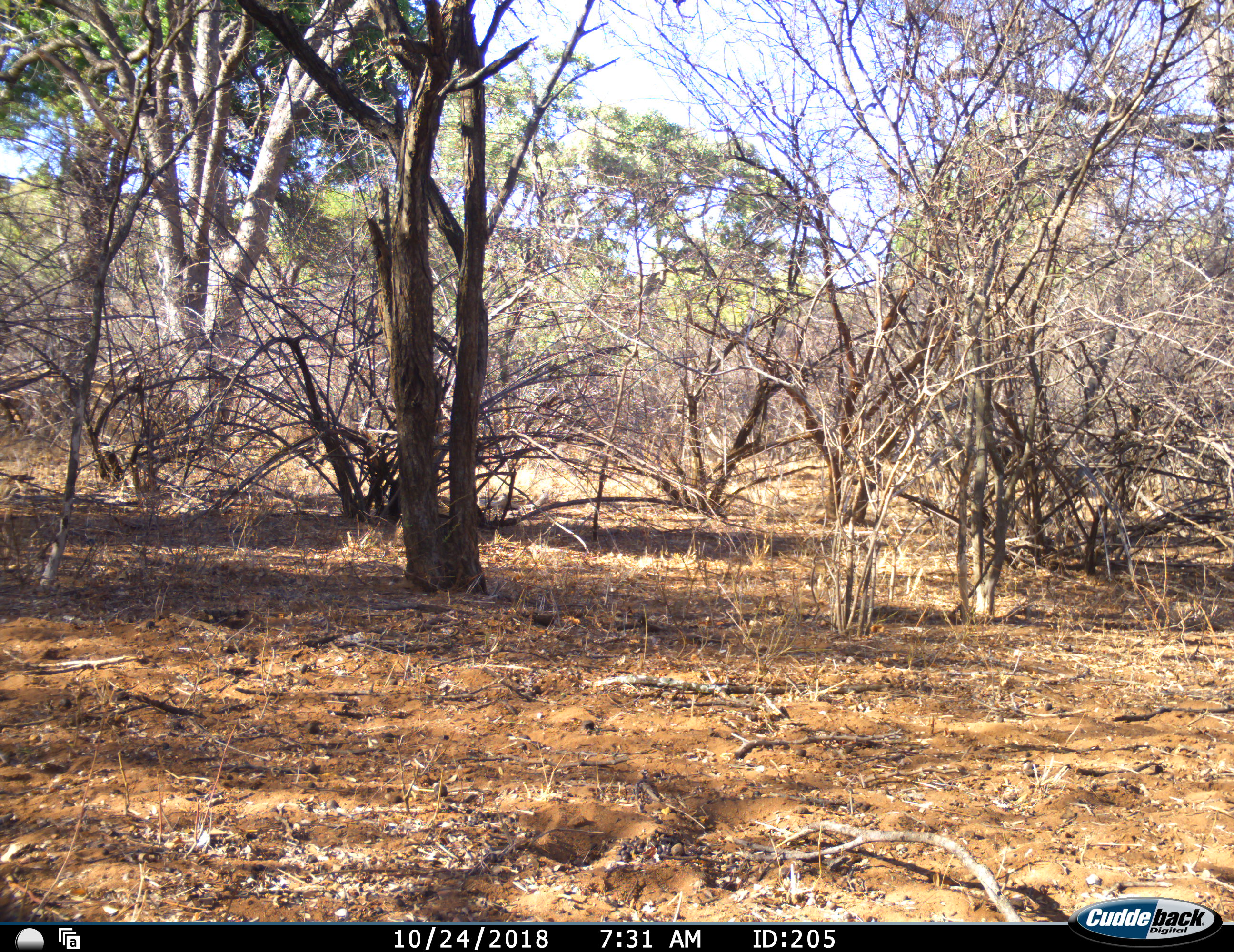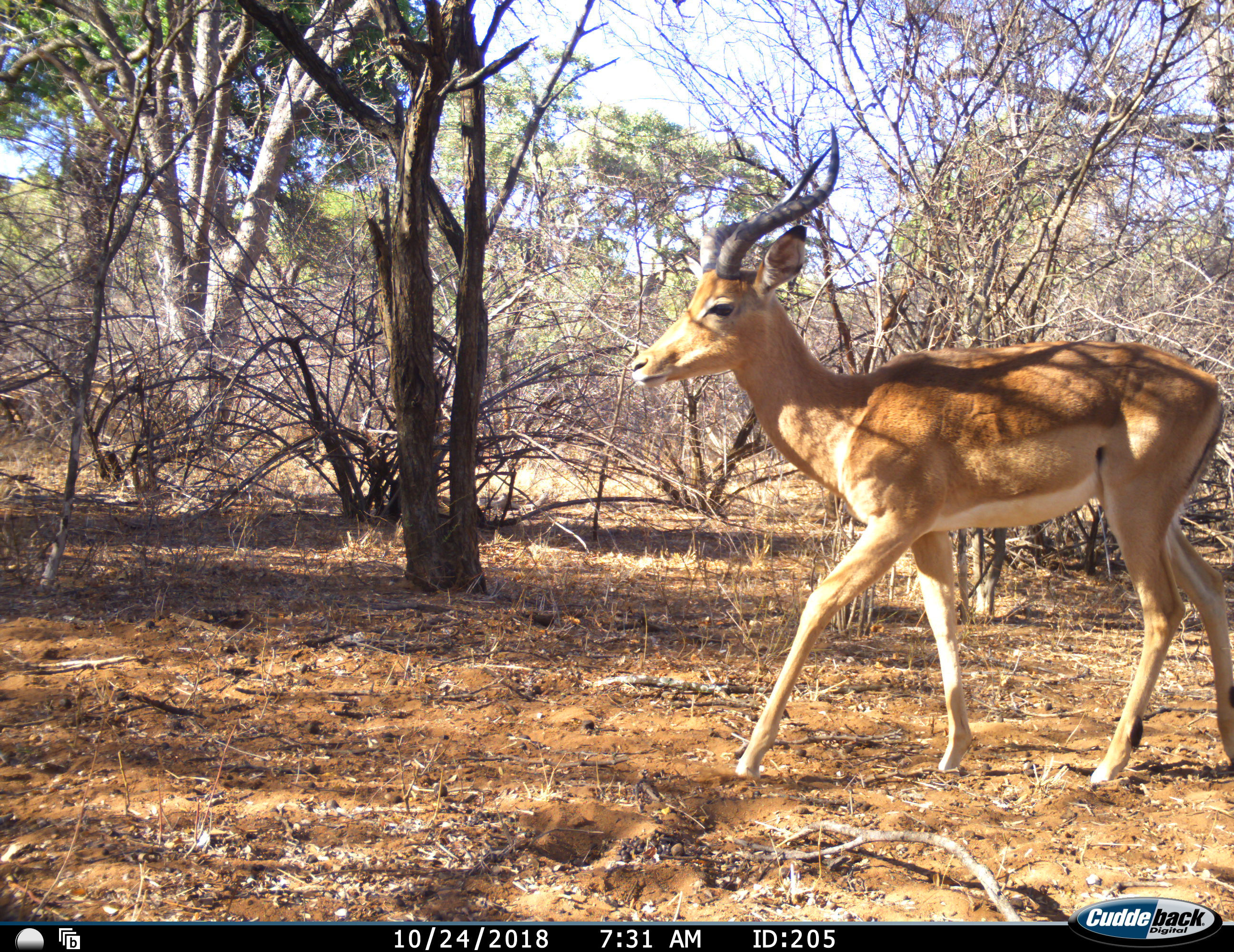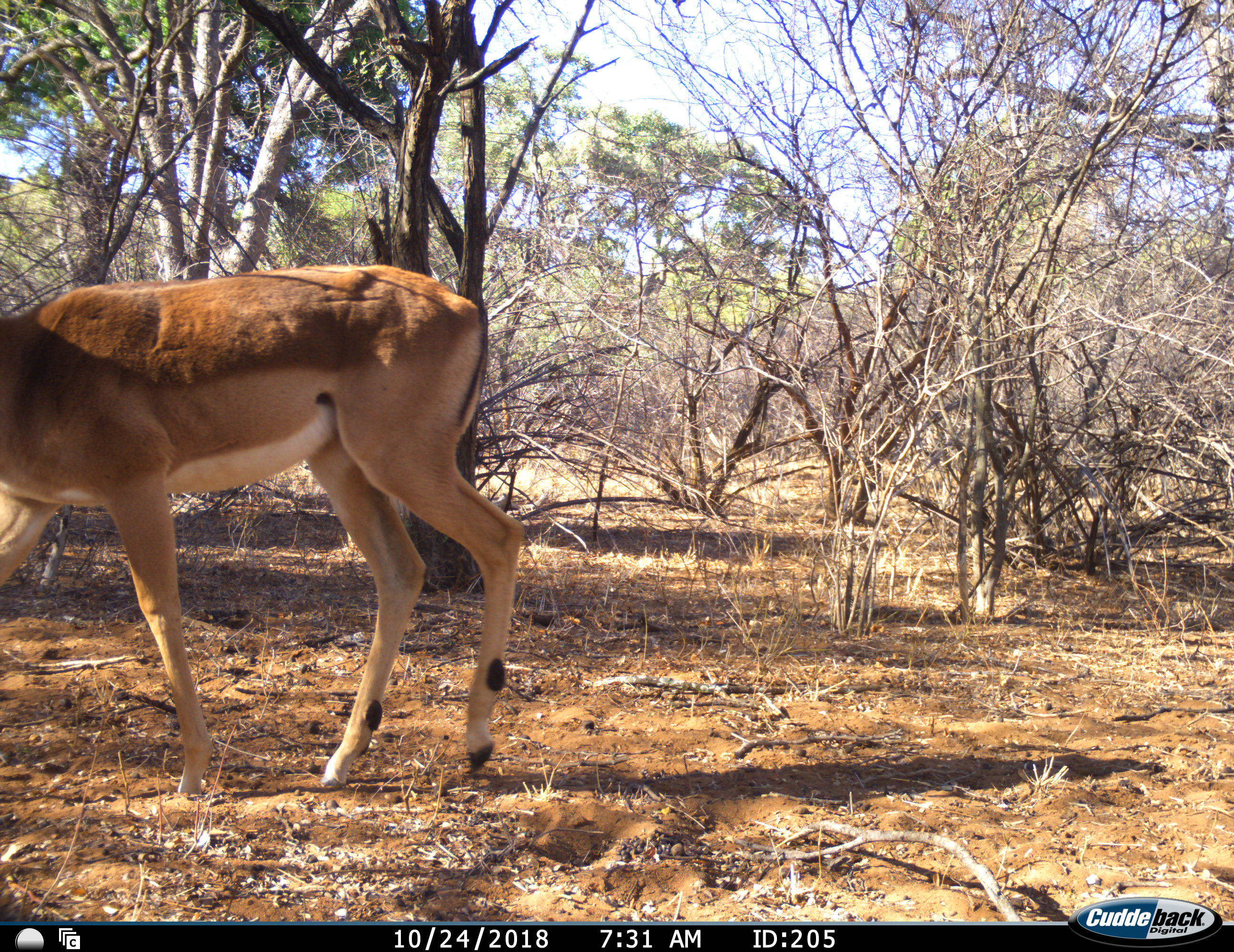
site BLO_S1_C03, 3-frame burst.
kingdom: Animalia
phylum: Chordata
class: Mammalia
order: Artiodactyla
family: Bovidae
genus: Aepyceros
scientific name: Aepyceros melampus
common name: impala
Impala (Aepyceros melampus), count 1. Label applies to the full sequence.